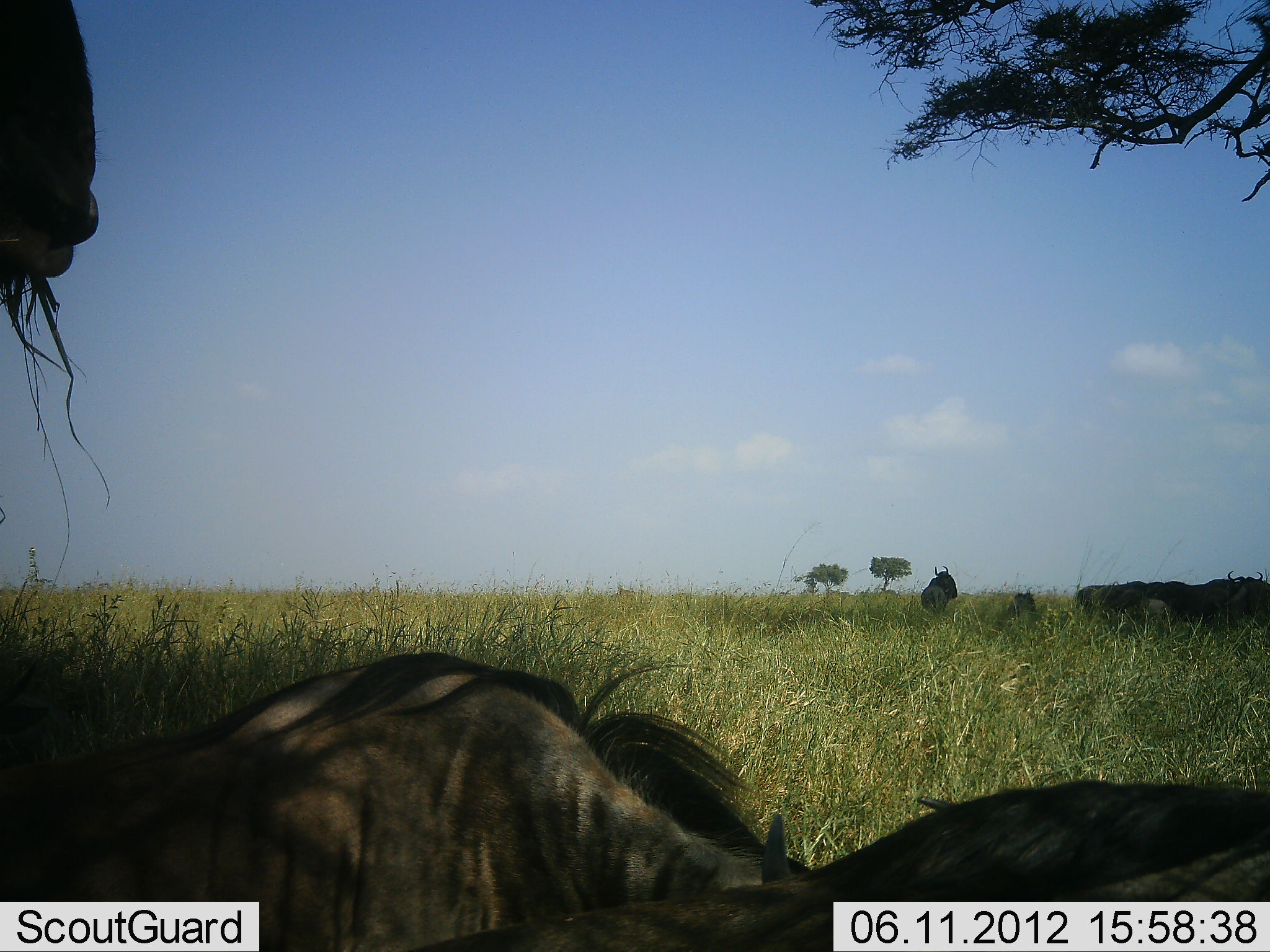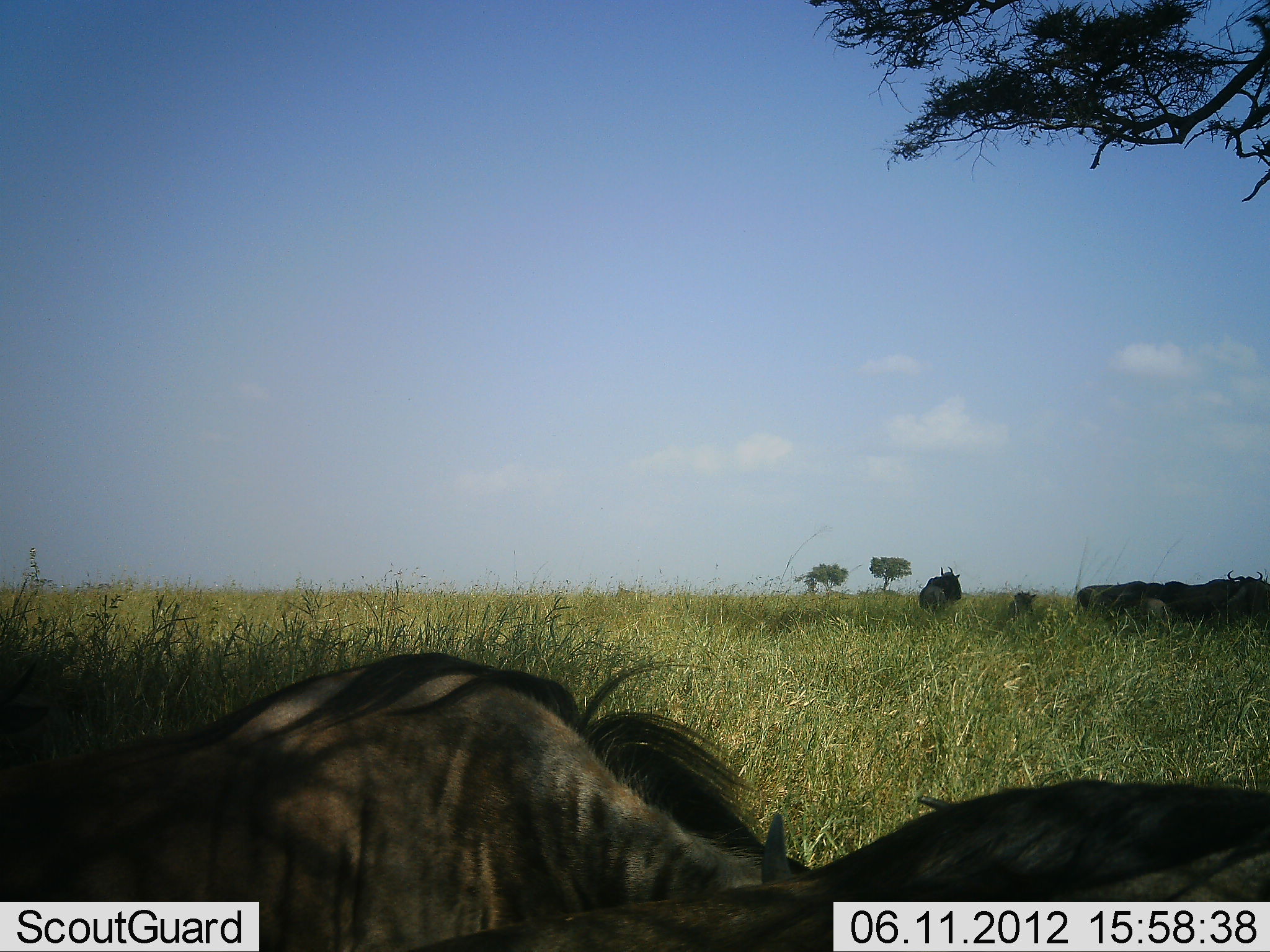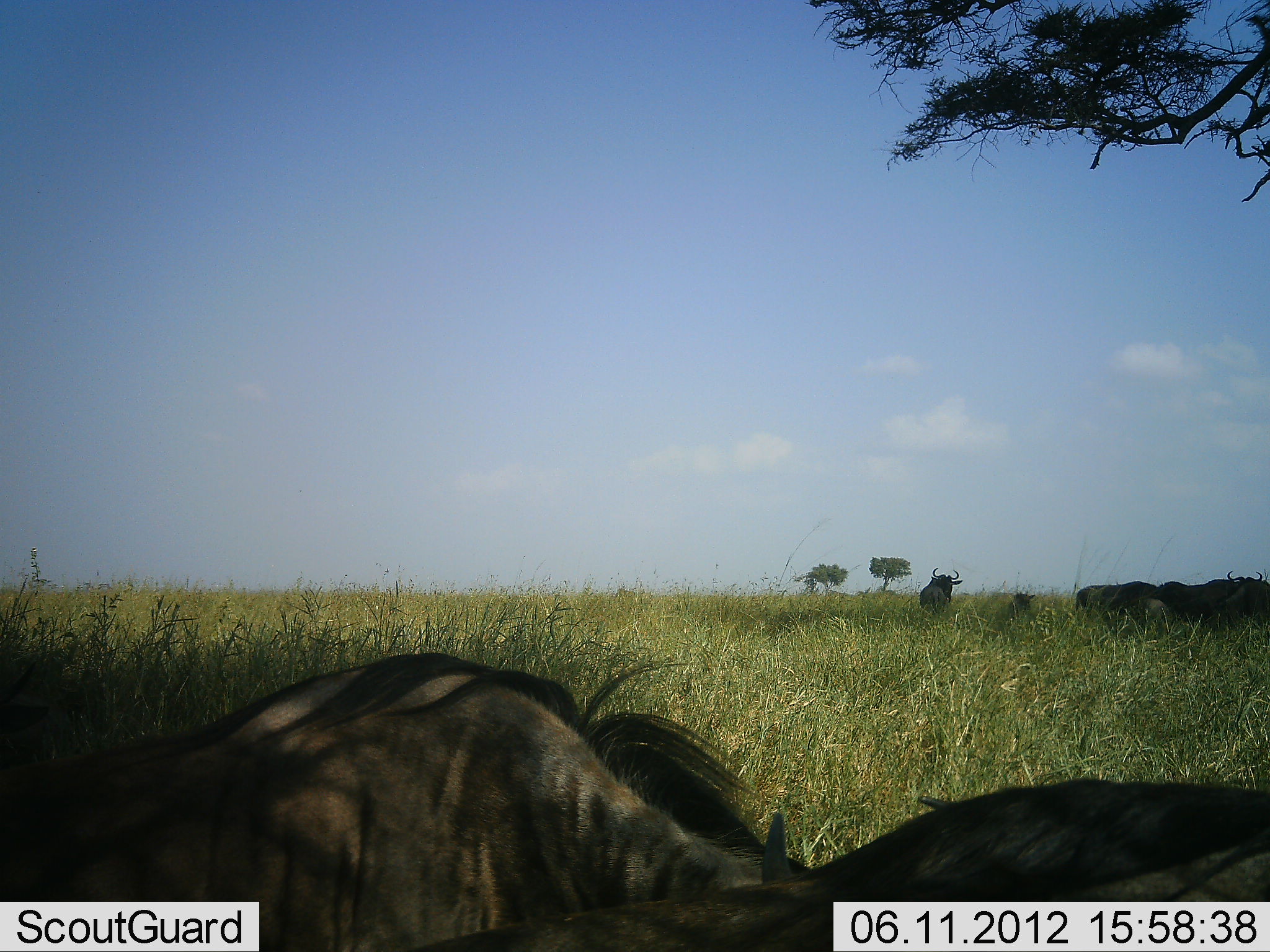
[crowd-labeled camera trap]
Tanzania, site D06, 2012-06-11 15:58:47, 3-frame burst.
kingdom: Animalia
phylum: Chordata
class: Mammalia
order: Artiodactyla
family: Bovidae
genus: Connochaetes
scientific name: Connochaetes taurinus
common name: blue wildebeest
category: wildebeest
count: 9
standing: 90%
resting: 80%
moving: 20%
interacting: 0%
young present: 0%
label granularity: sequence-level